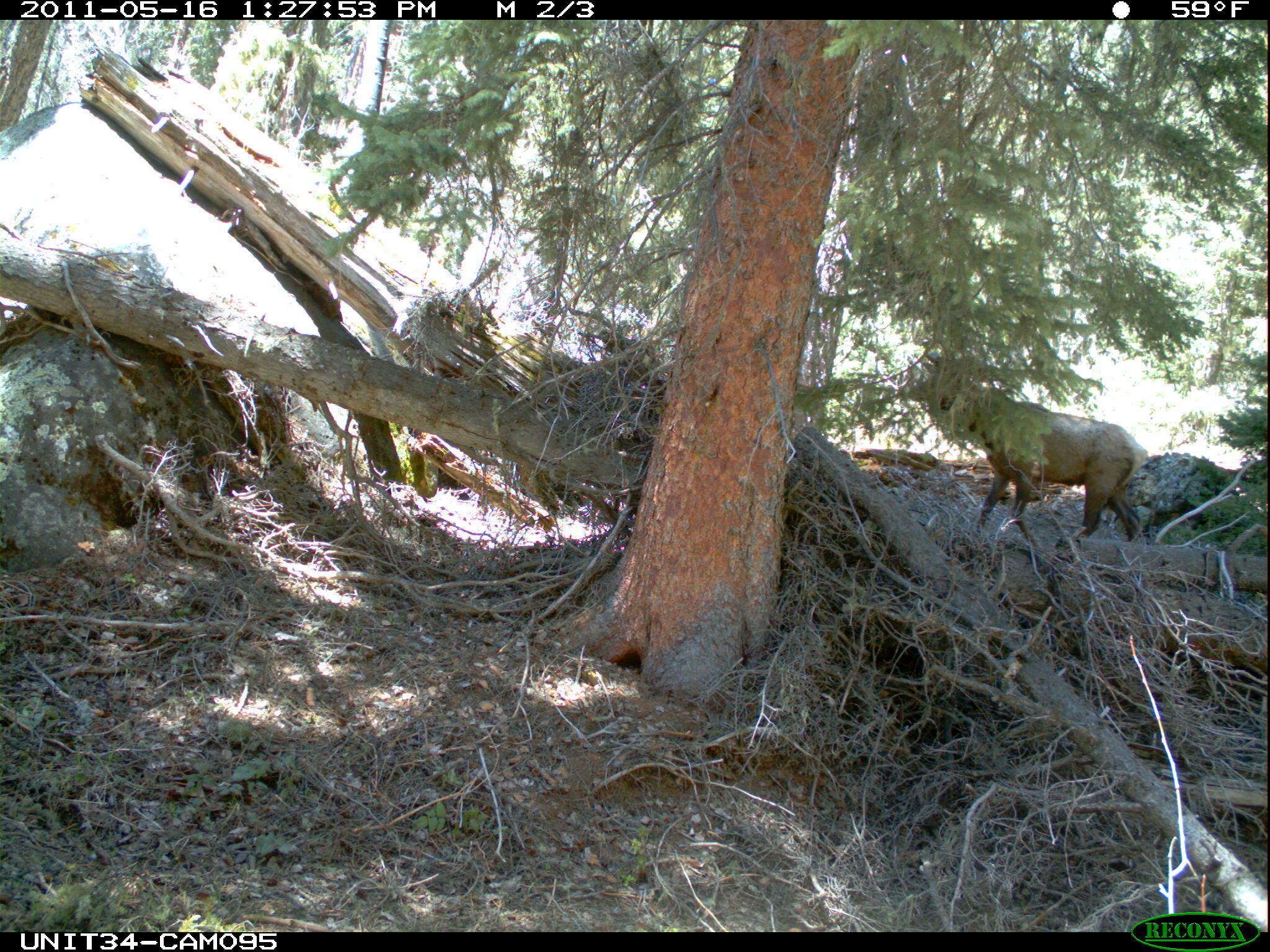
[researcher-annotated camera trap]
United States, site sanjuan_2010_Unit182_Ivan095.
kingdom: Animalia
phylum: Chordata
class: Mammalia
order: Artiodactyla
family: Cervidae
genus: Cervus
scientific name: Cervus elaphus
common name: red deer